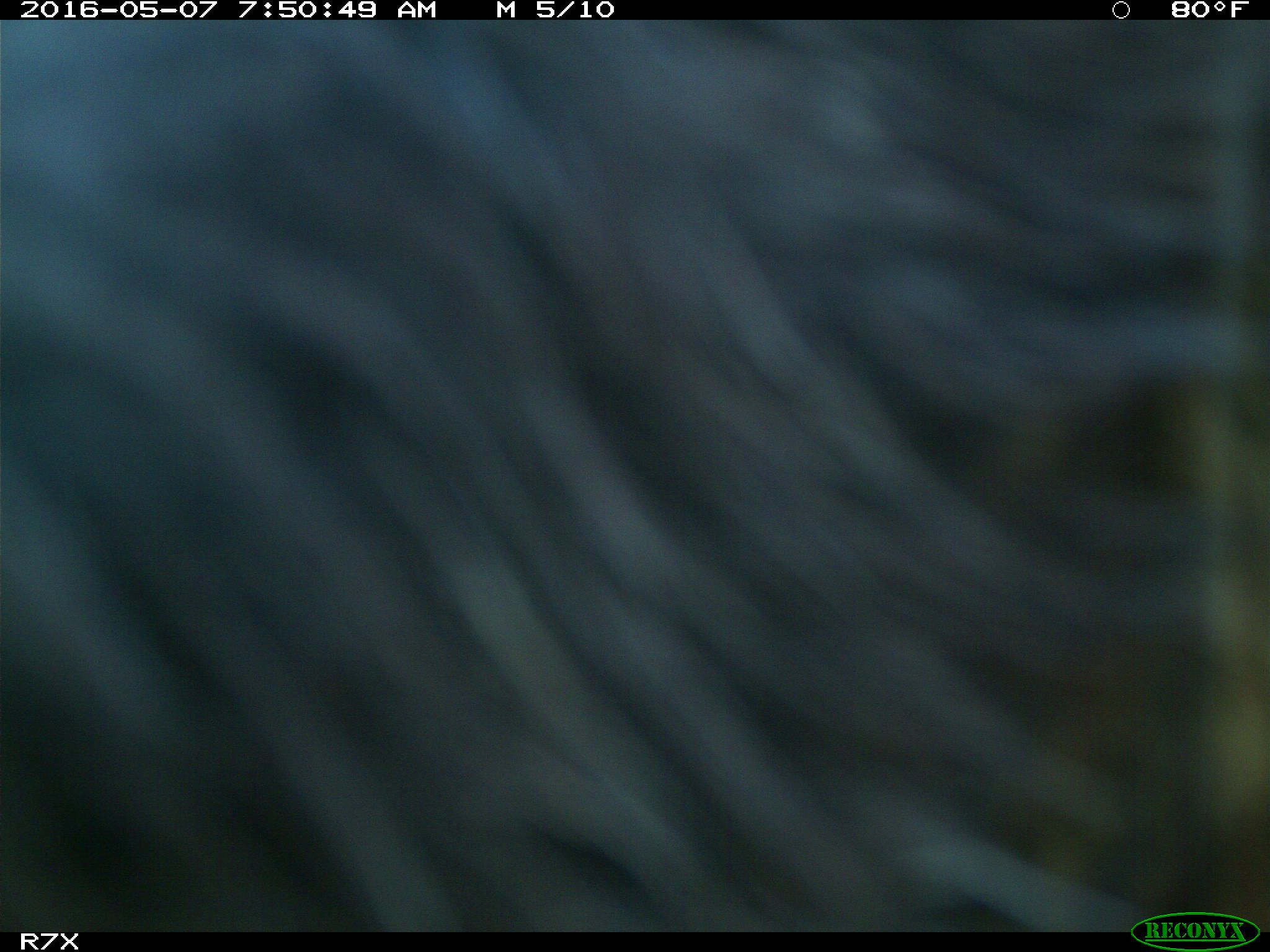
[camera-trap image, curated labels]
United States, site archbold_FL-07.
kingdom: Animalia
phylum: Chordata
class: Mammalia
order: Artiodactyla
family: Bovidae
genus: Bos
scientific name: Bos taurus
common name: domestic cow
Bos taurus (domestic cow).